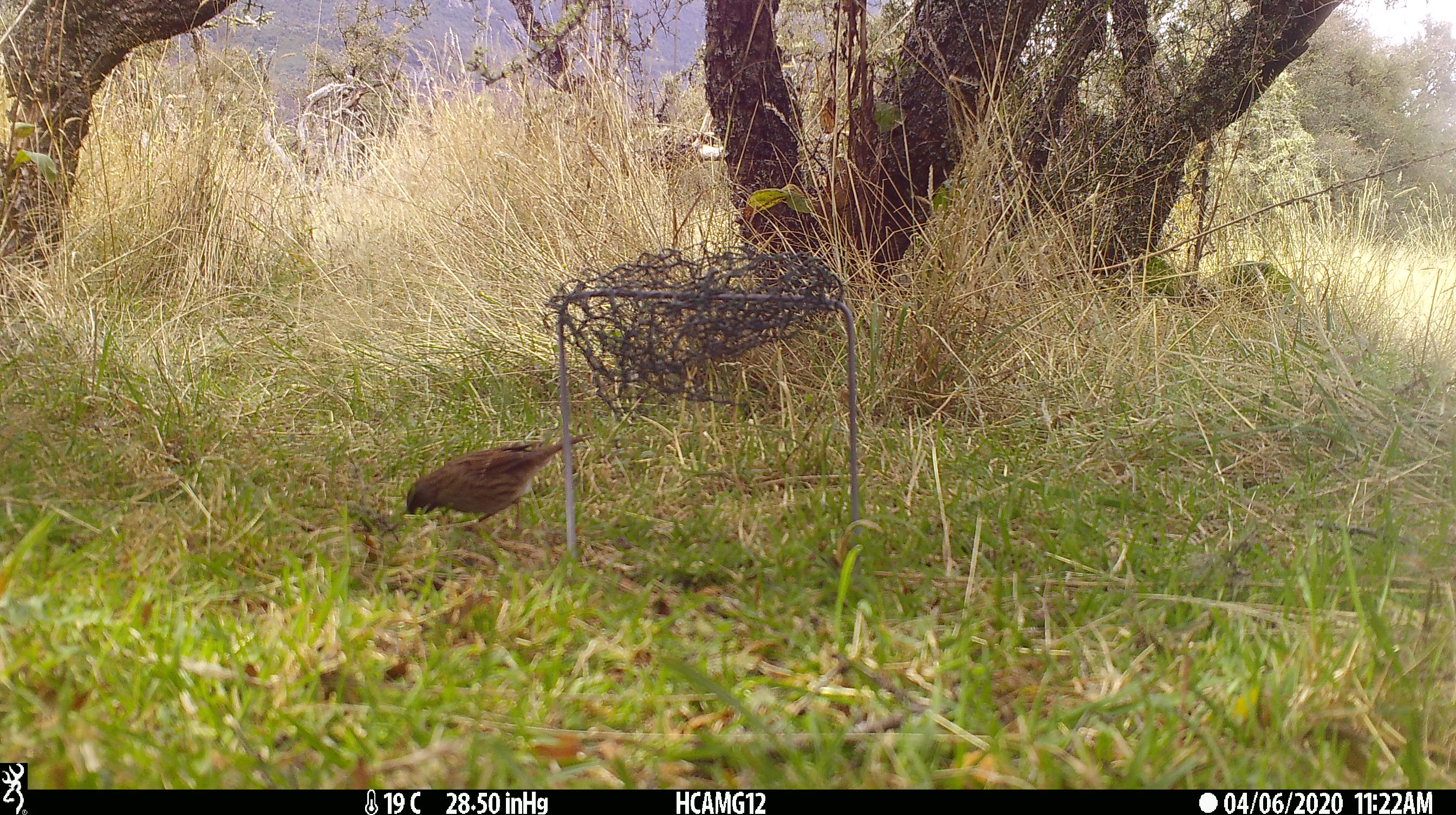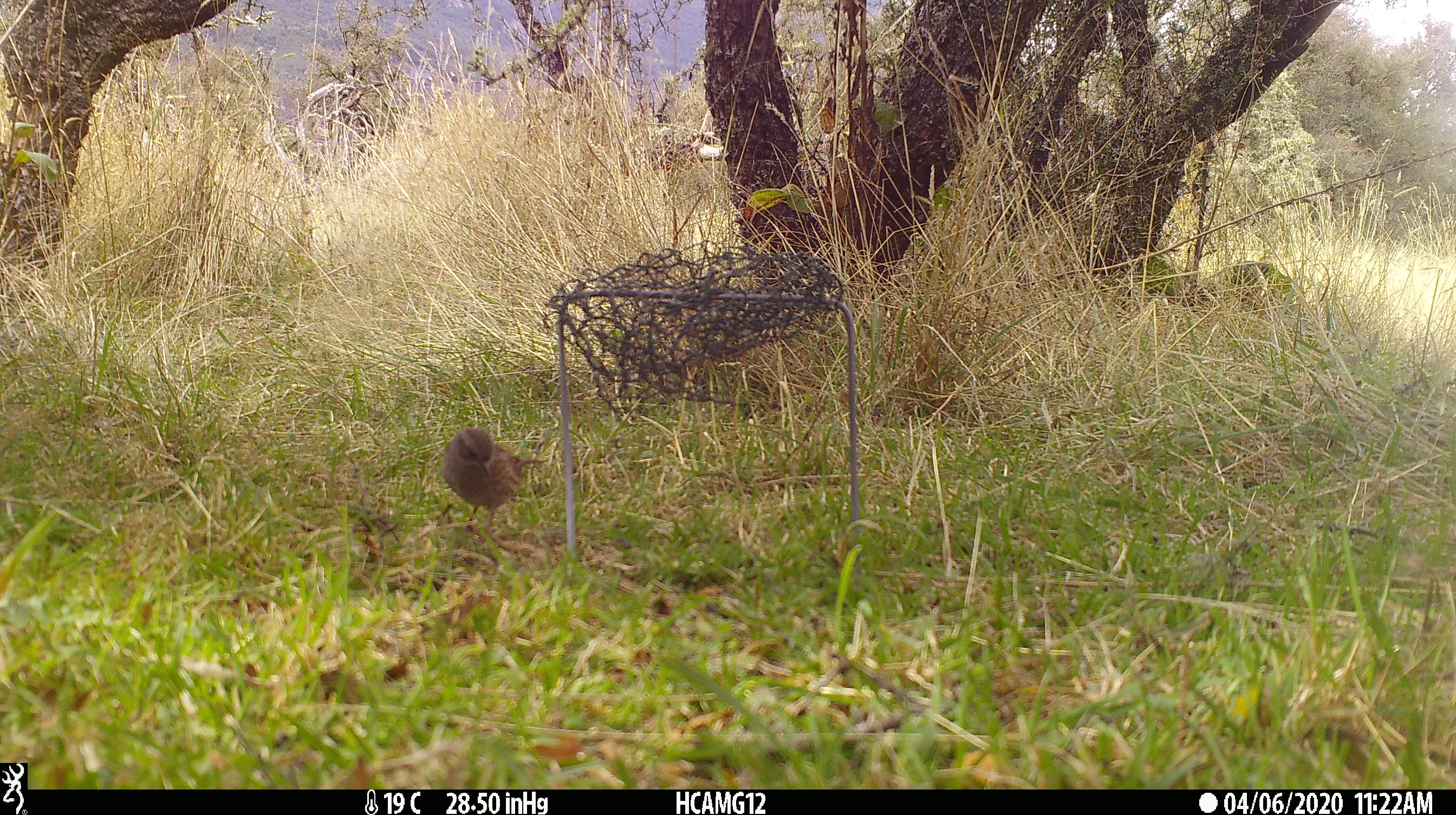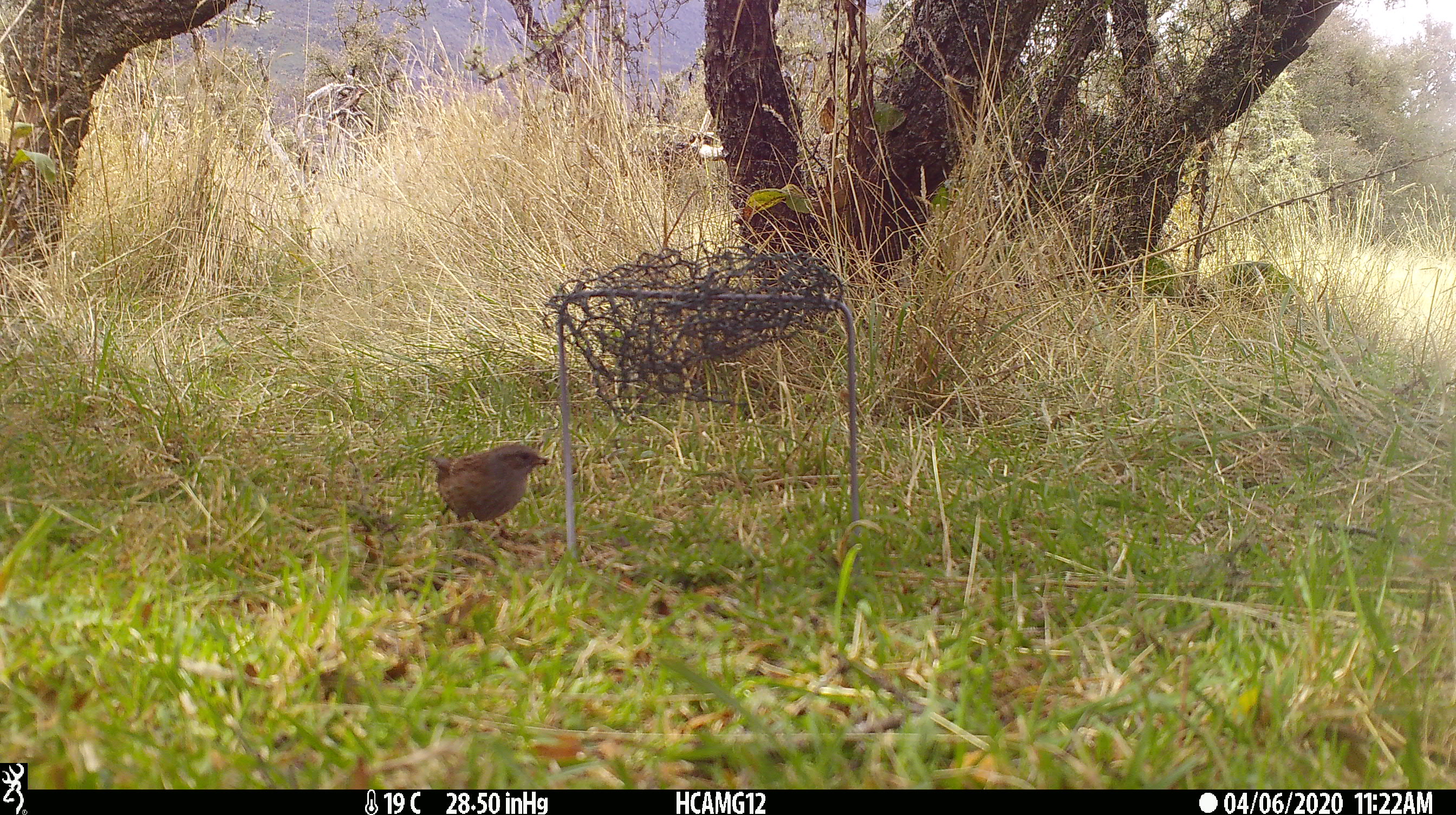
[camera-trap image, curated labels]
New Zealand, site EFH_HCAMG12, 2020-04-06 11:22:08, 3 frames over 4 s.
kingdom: Animalia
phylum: Chordata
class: Aves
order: Passeriformes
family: Prunellidae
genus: Prunella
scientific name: Prunella modularis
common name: dunnock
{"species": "dunnock (Prunella modularis)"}